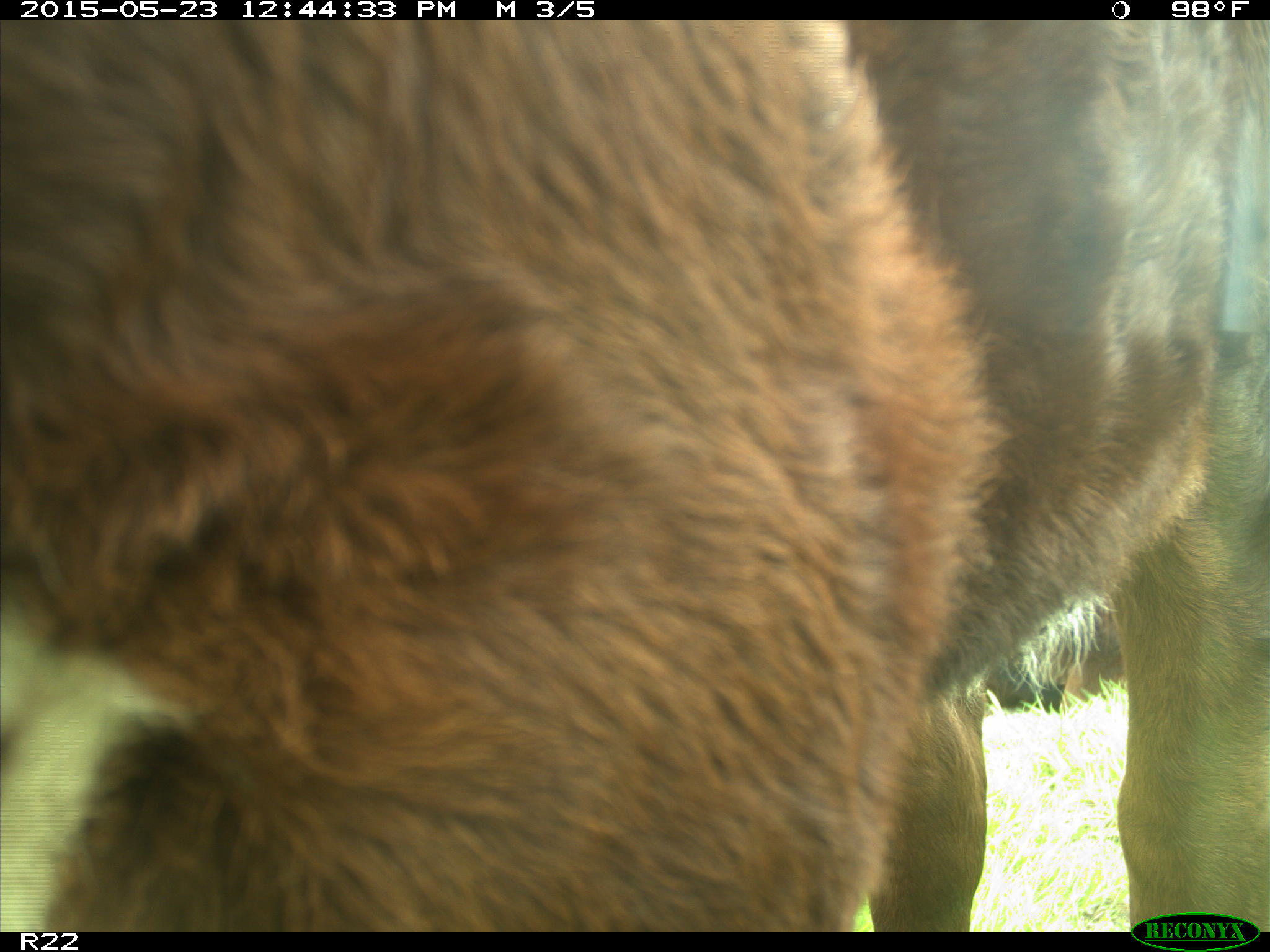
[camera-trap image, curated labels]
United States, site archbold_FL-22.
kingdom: Animalia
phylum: Chordata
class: Mammalia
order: Artiodactyla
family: Bovidae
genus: Bos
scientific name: Bos taurus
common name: domestic cow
Bos taurus (domestic cow).